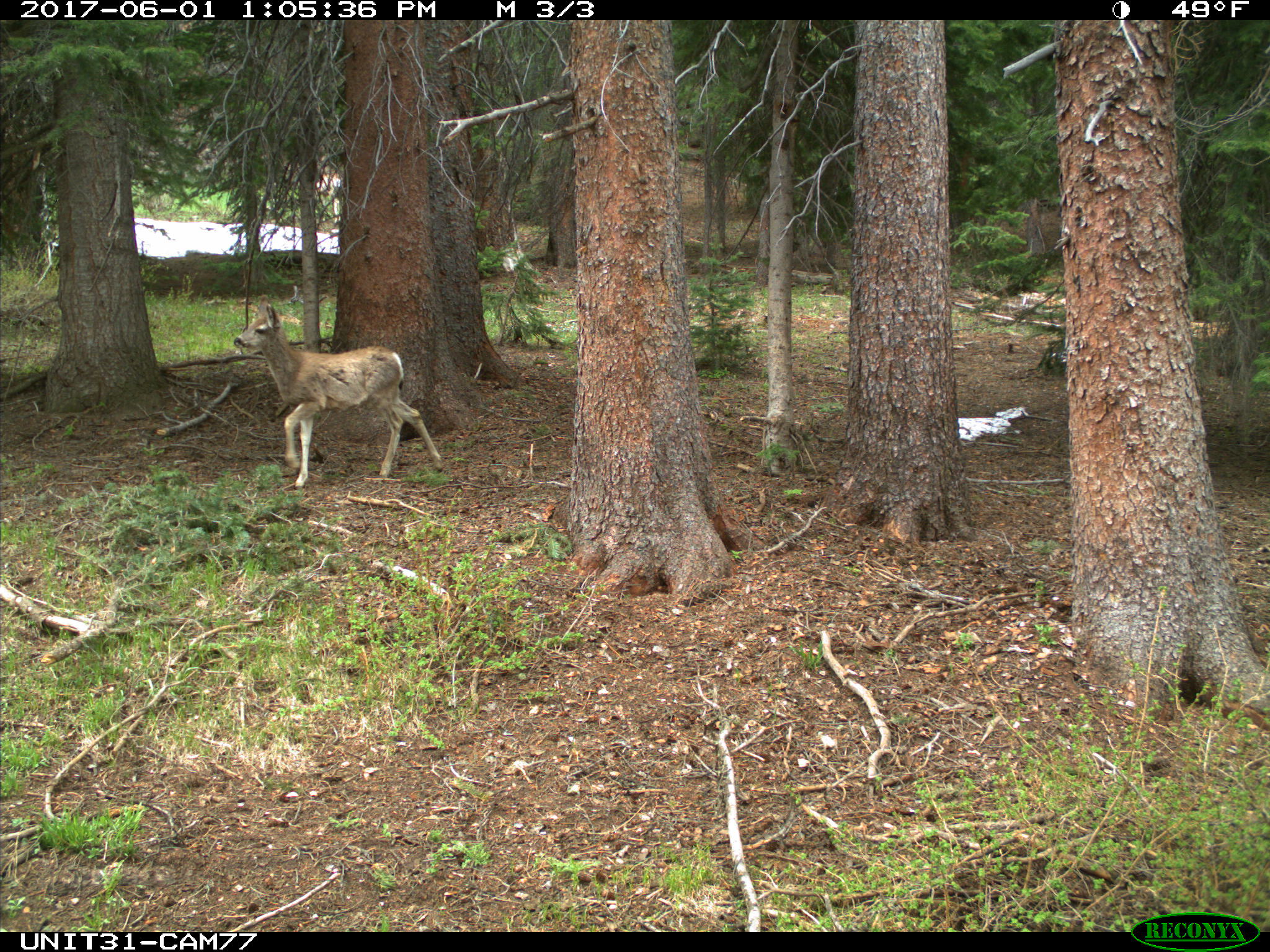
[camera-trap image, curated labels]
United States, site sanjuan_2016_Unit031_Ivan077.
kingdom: Animalia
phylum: Chordata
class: Mammalia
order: Artiodactyla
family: Cervidae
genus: Odocoileus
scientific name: Odocoileus hemionus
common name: mule deer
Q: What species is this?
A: Odocoileus hemionus (mule deer).